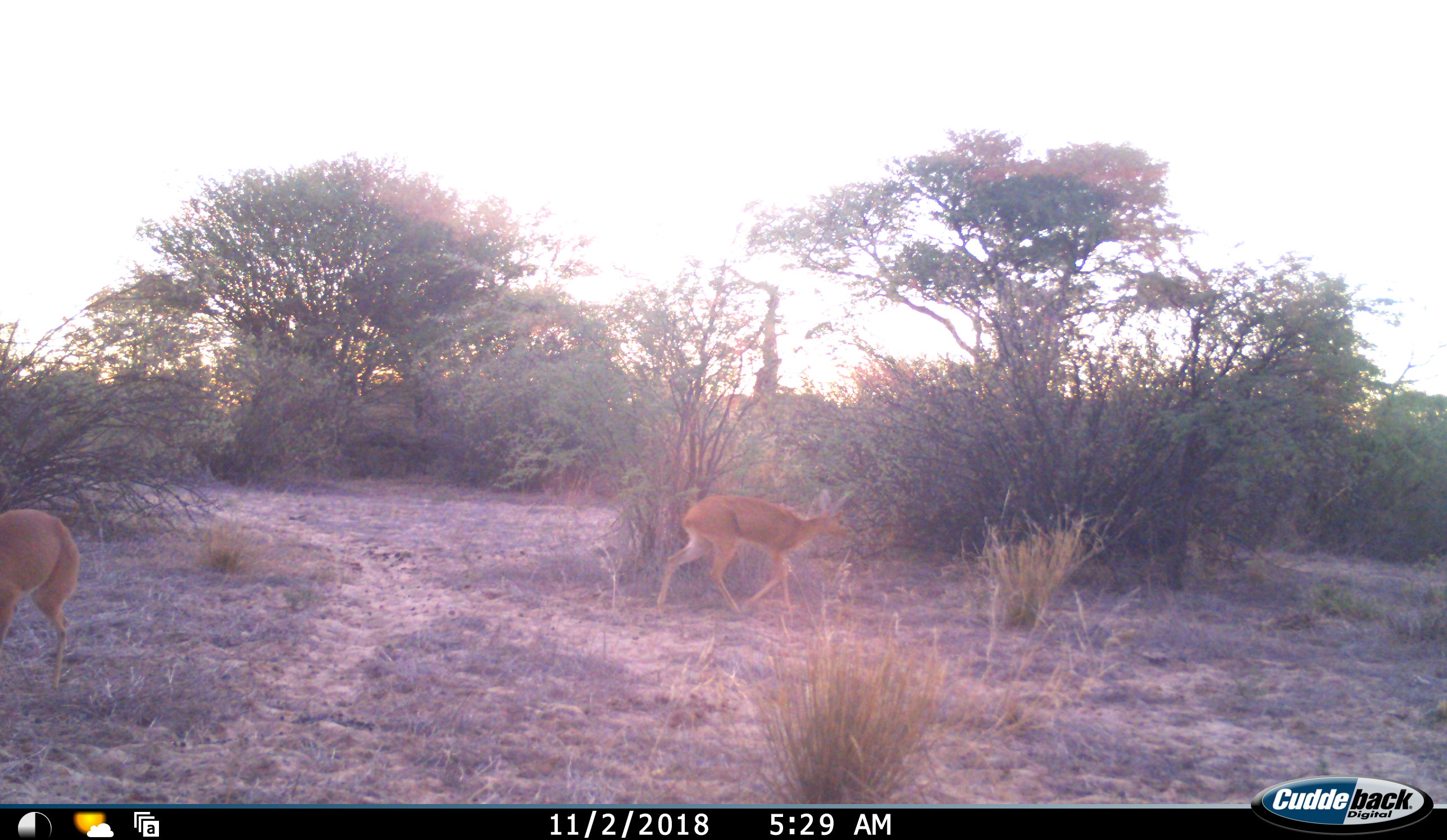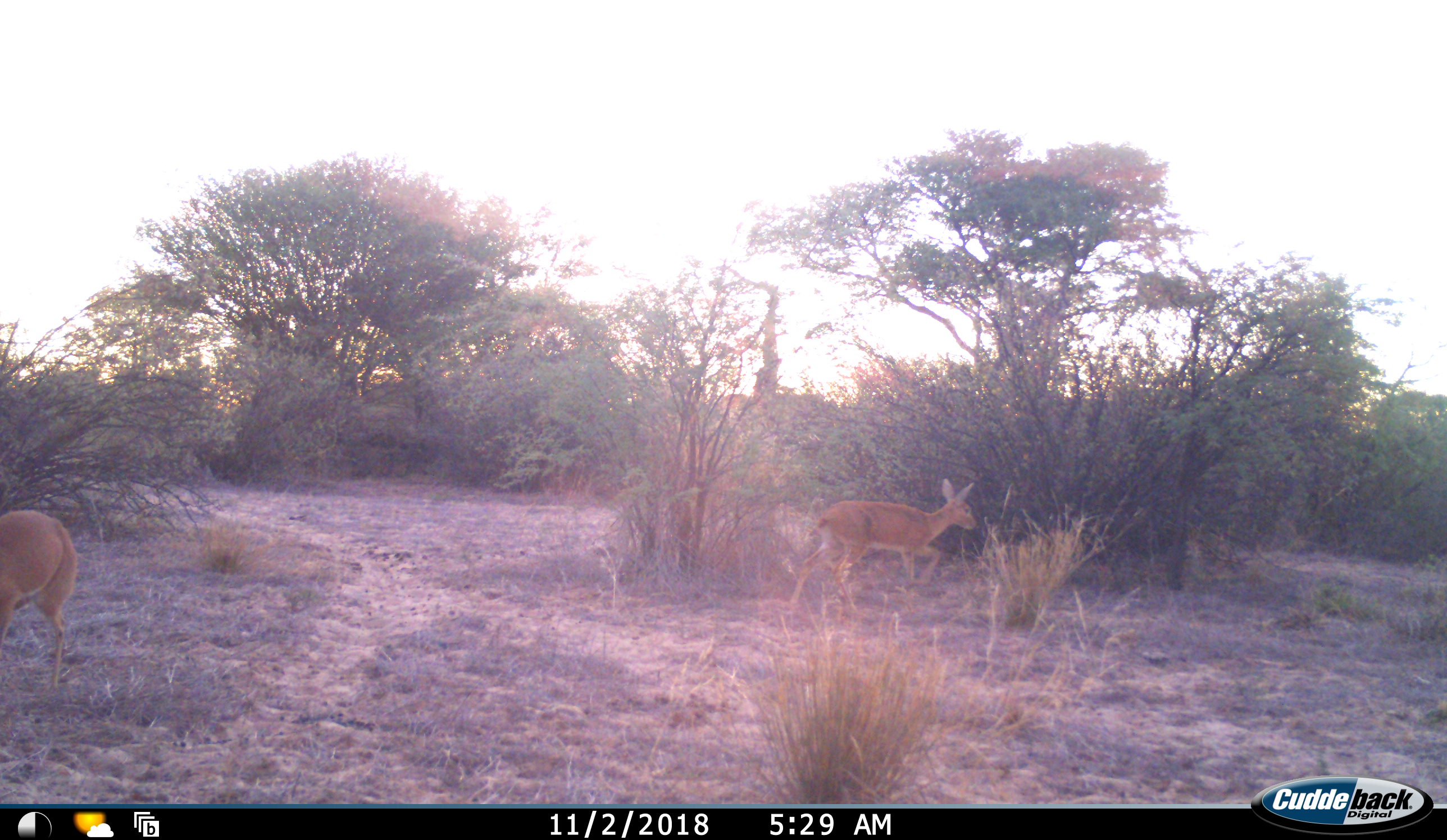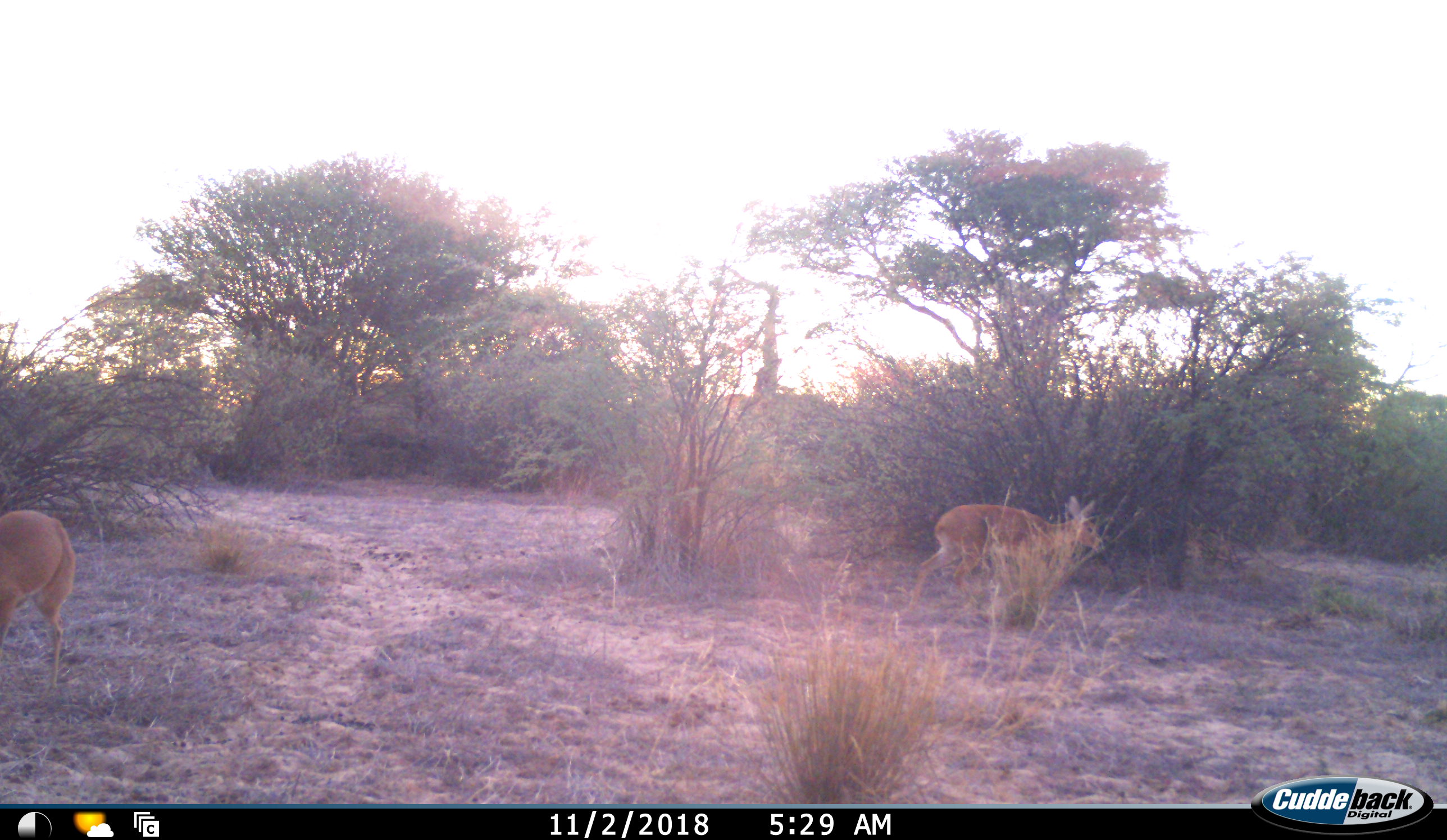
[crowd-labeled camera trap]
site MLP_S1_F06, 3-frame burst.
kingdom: Animalia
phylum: Chordata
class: Mammalia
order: Artiodactyla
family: Bovidae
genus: Raphicerus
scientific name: Raphicerus campestris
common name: steenbok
Steenbok (Raphicerus campestris), count 2. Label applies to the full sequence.